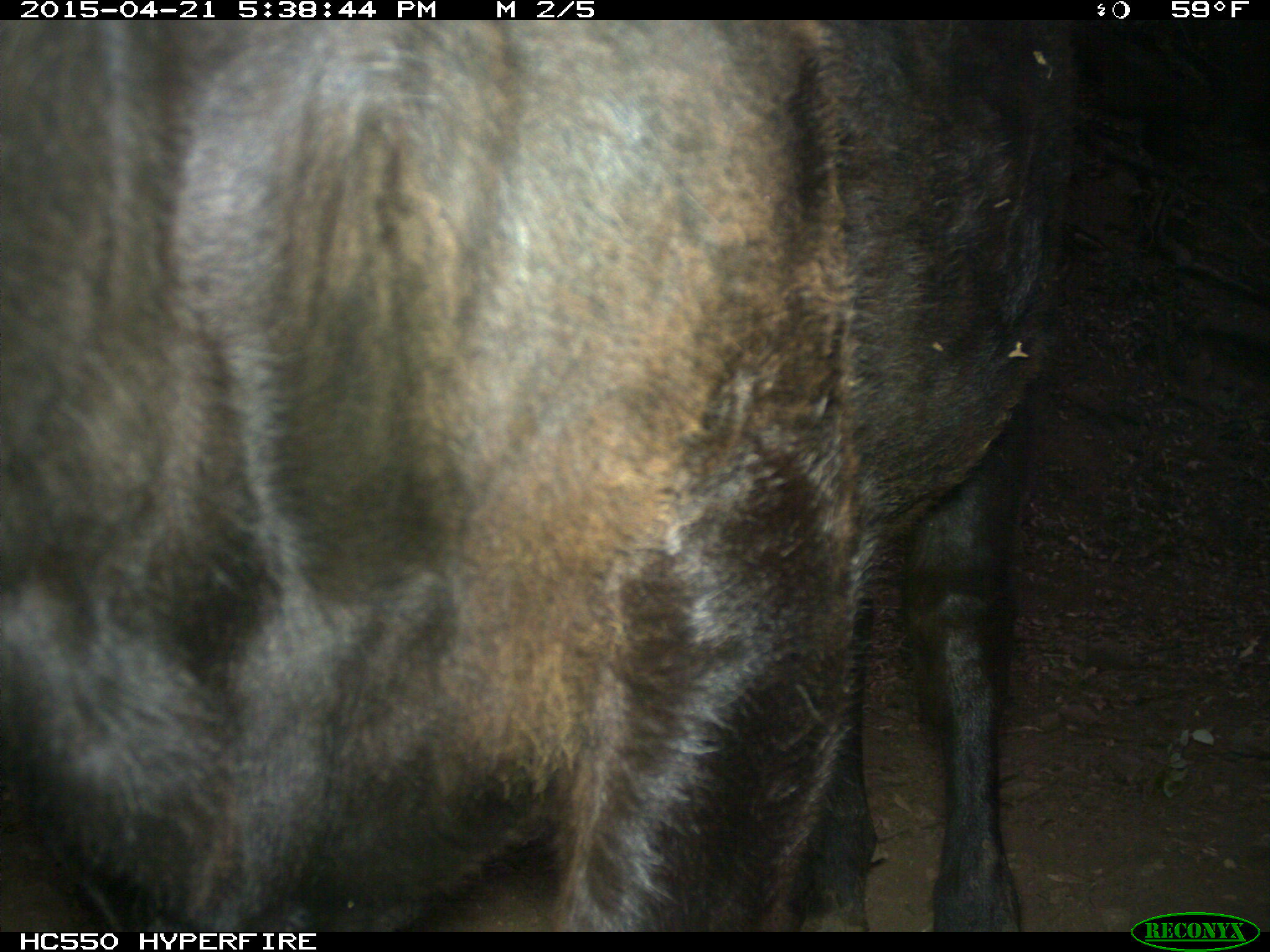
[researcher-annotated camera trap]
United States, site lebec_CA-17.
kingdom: Animalia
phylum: Chordata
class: Mammalia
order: Artiodactyla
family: Bovidae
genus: Bos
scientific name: Bos taurus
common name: domestic cow